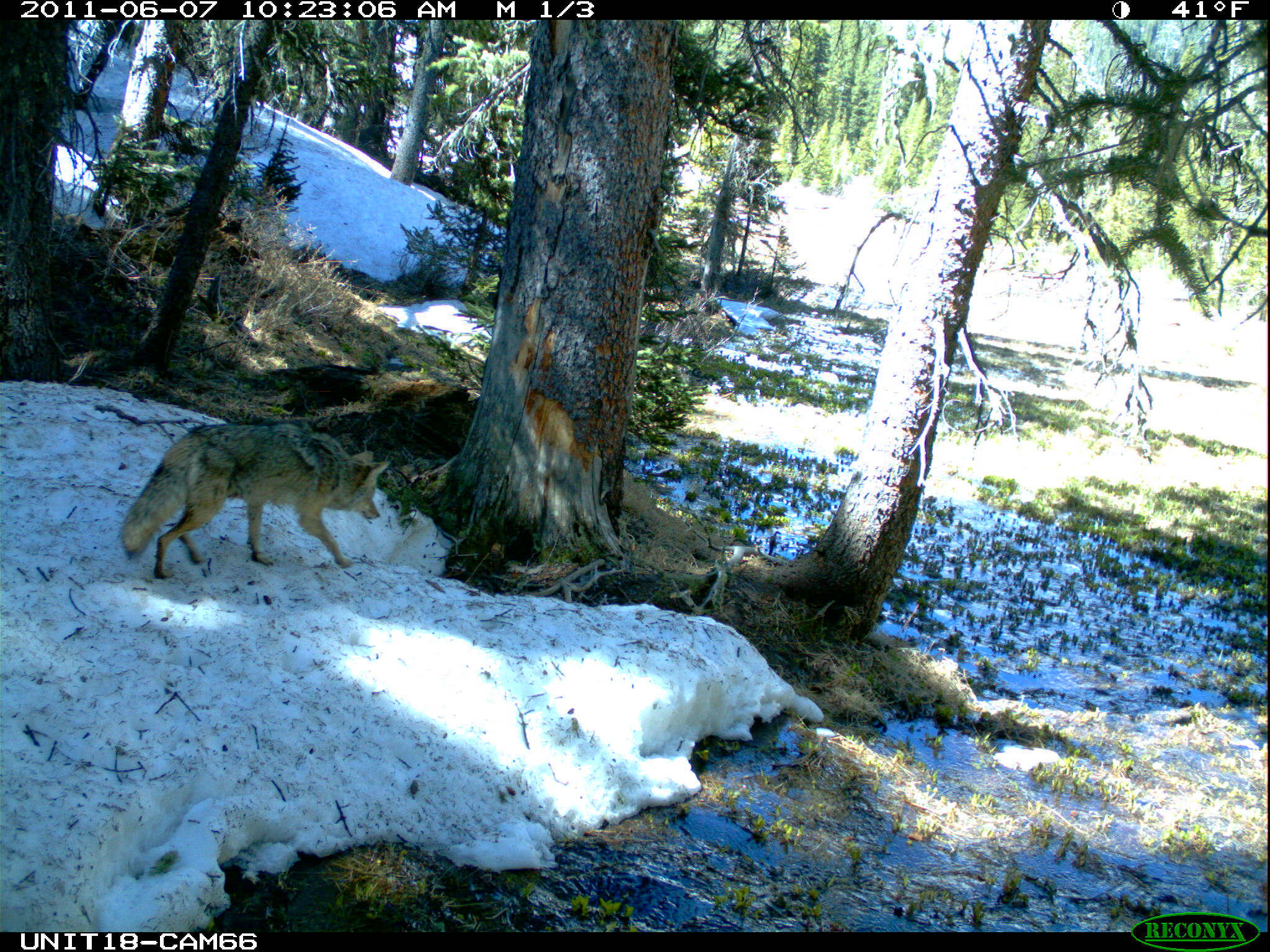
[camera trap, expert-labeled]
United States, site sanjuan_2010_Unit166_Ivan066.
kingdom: Animalia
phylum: Chordata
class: Mammalia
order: Carnivora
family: Canidae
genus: Canis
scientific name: Canis latrans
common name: coyote